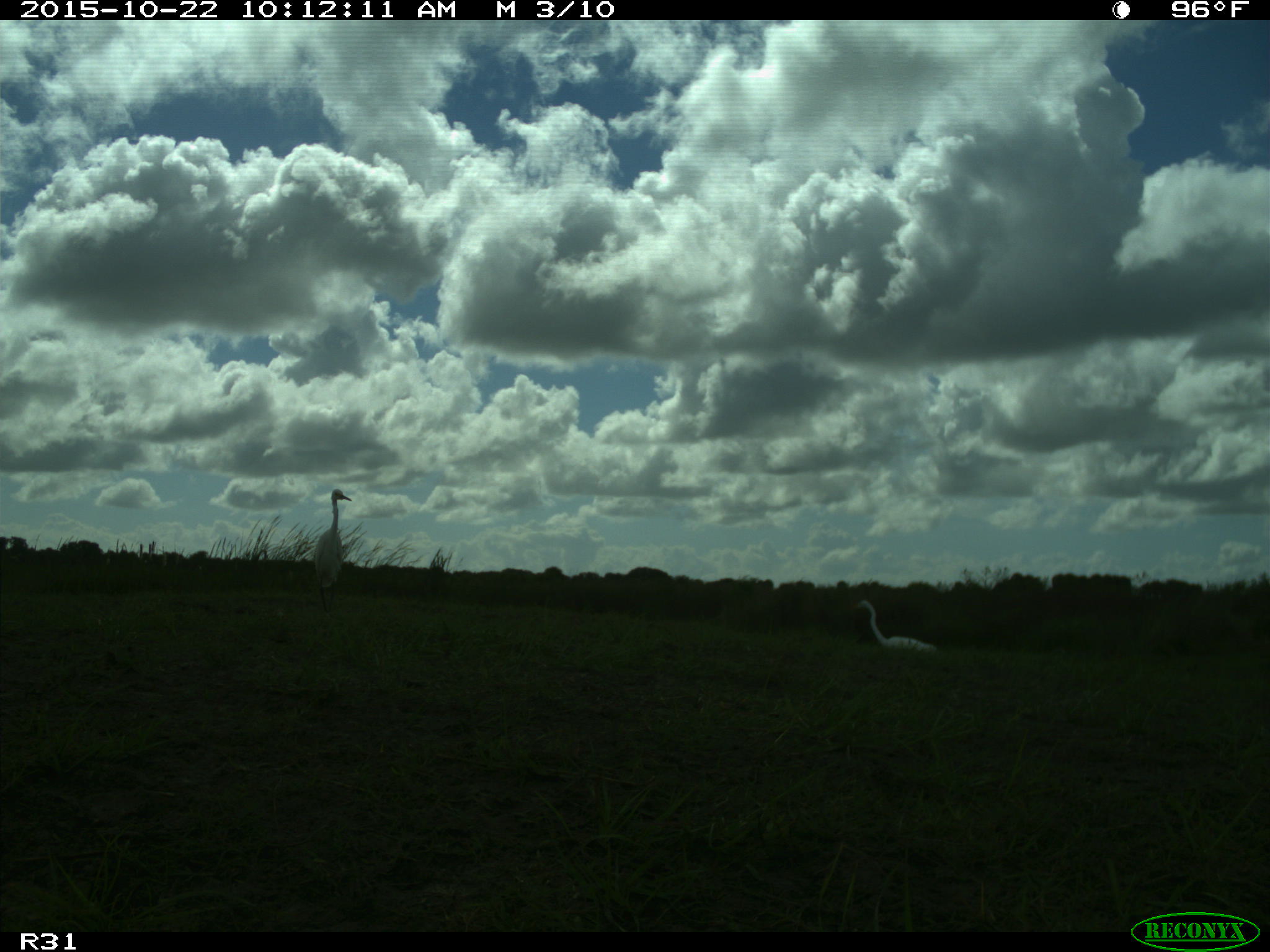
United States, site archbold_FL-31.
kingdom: Animalia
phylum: Chordata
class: Aves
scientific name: Aves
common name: birds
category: unidentified bird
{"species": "unidentified bird (birds) (Aves)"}